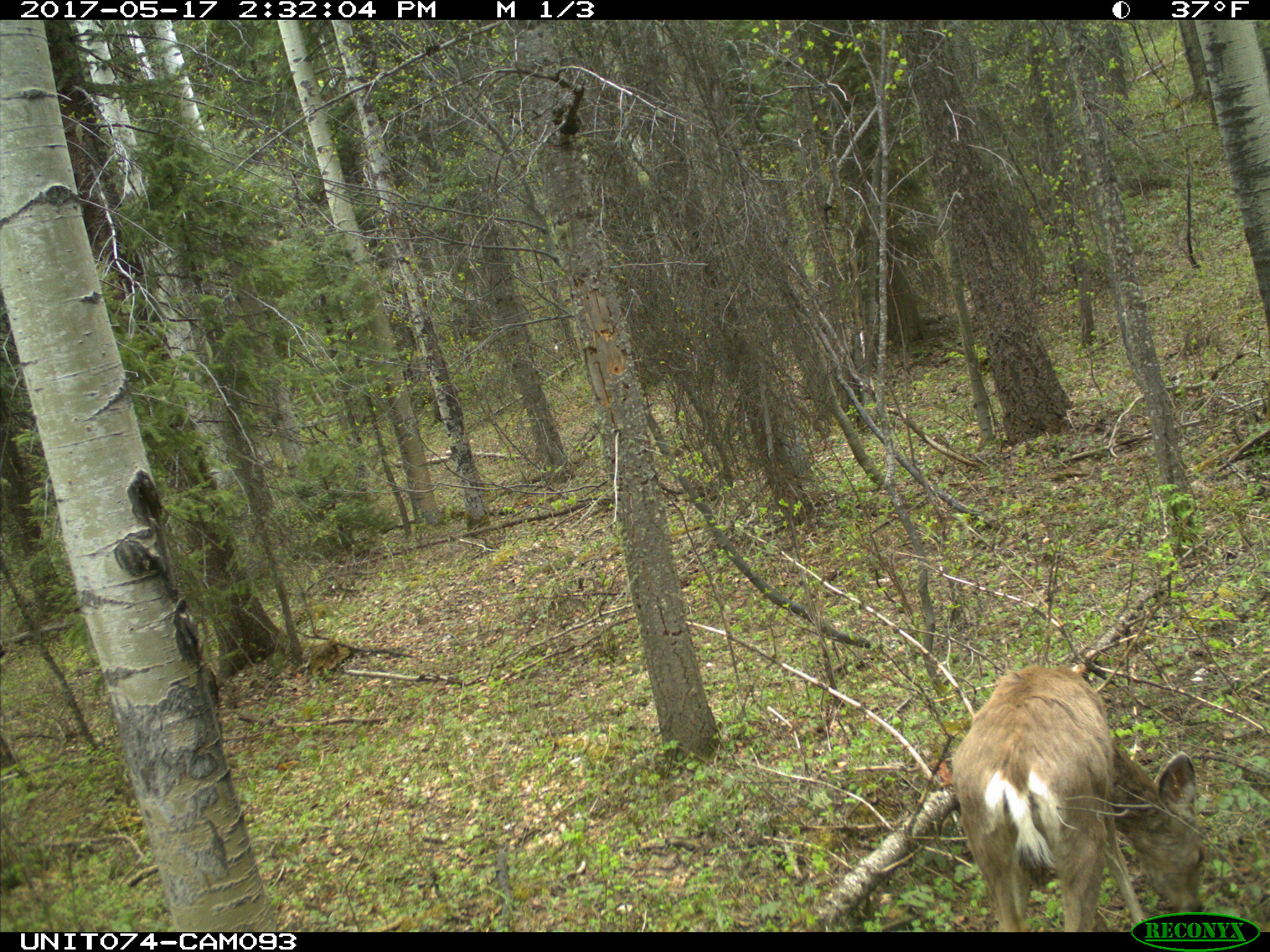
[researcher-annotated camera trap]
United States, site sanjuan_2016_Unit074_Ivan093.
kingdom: Animalia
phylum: Chordata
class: Mammalia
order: Artiodactyla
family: Cervidae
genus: Odocoileus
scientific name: Odocoileus hemionus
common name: mule deer